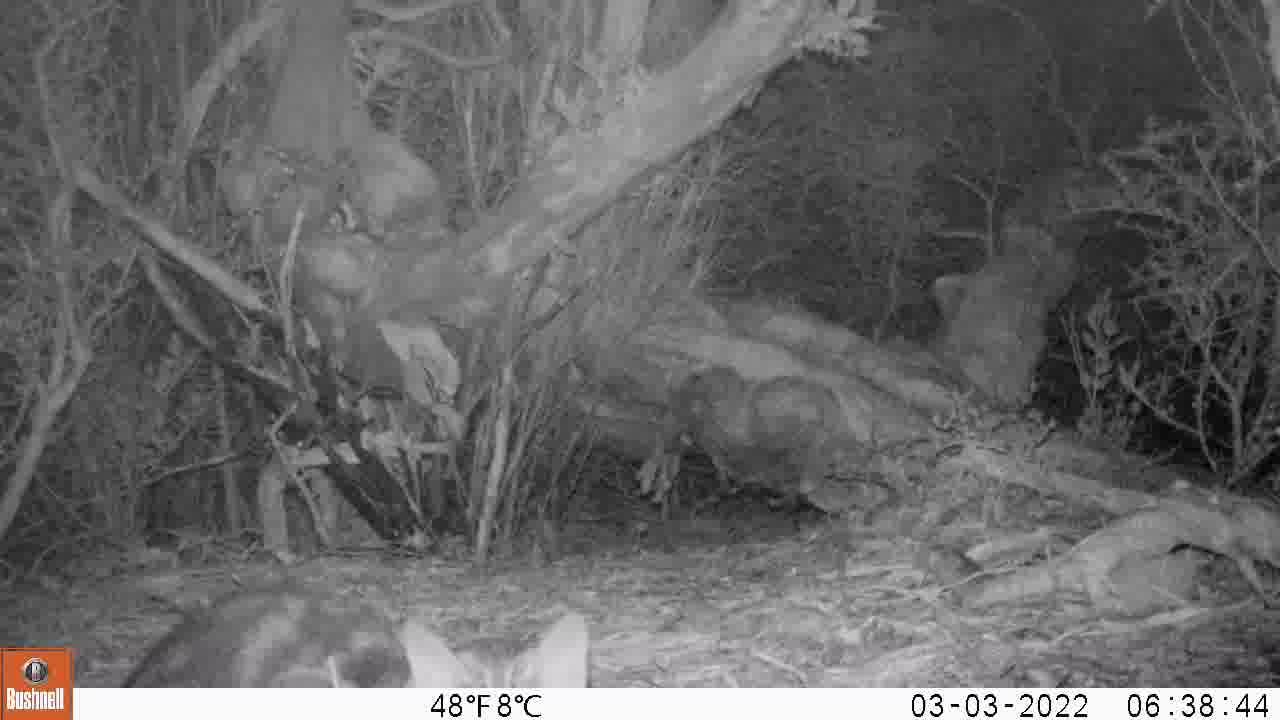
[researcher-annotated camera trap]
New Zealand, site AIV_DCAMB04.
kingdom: Animalia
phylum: Chordata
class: Mammalia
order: Carnivora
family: Felidae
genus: Felis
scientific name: Felis catus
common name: domestic cat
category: cat